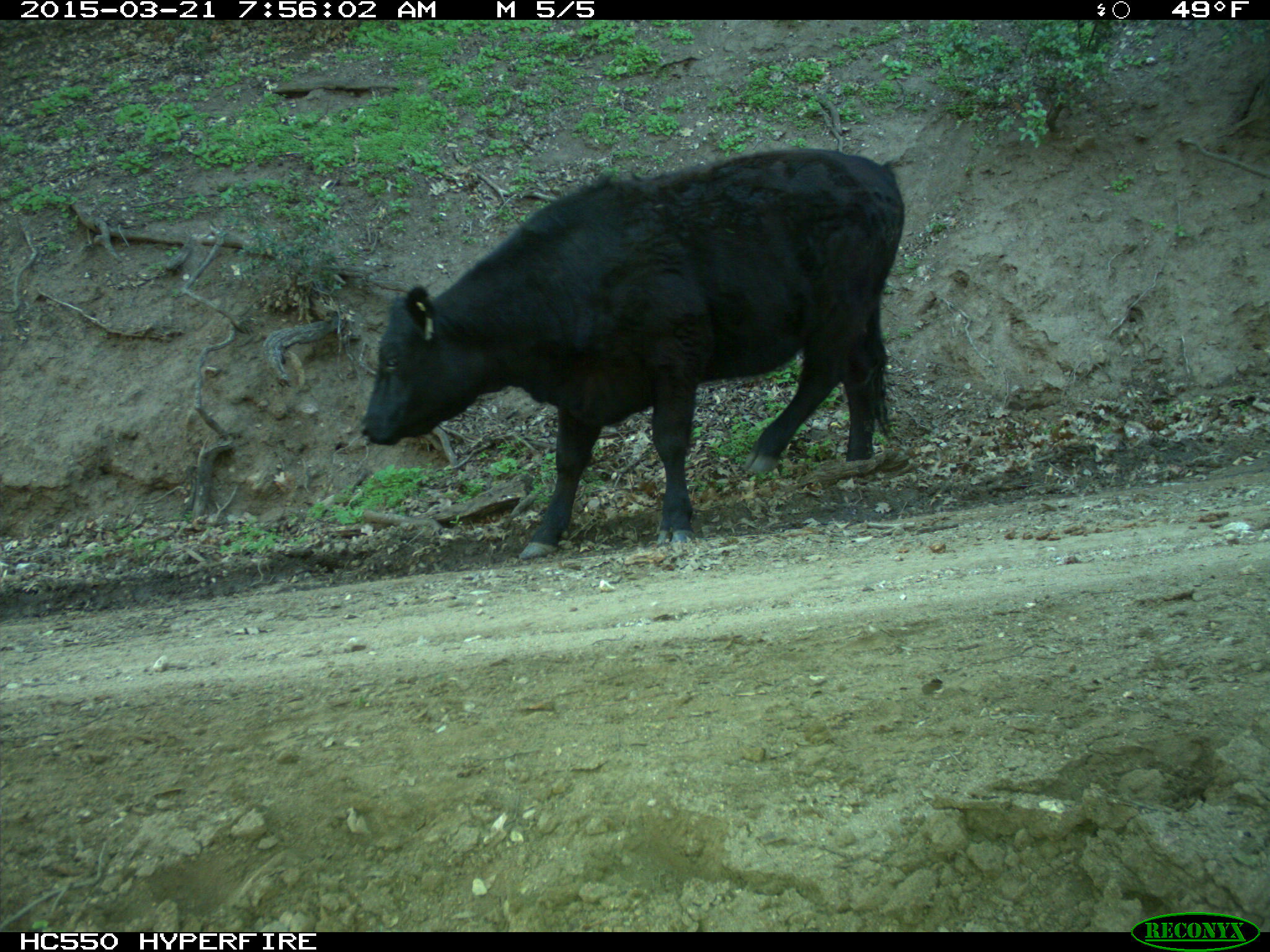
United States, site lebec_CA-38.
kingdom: Animalia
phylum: Chordata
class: Mammalia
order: Artiodactyla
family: Bovidae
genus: Bos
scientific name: Bos taurus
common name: domestic cow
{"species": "Bos taurus (domestic cow)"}